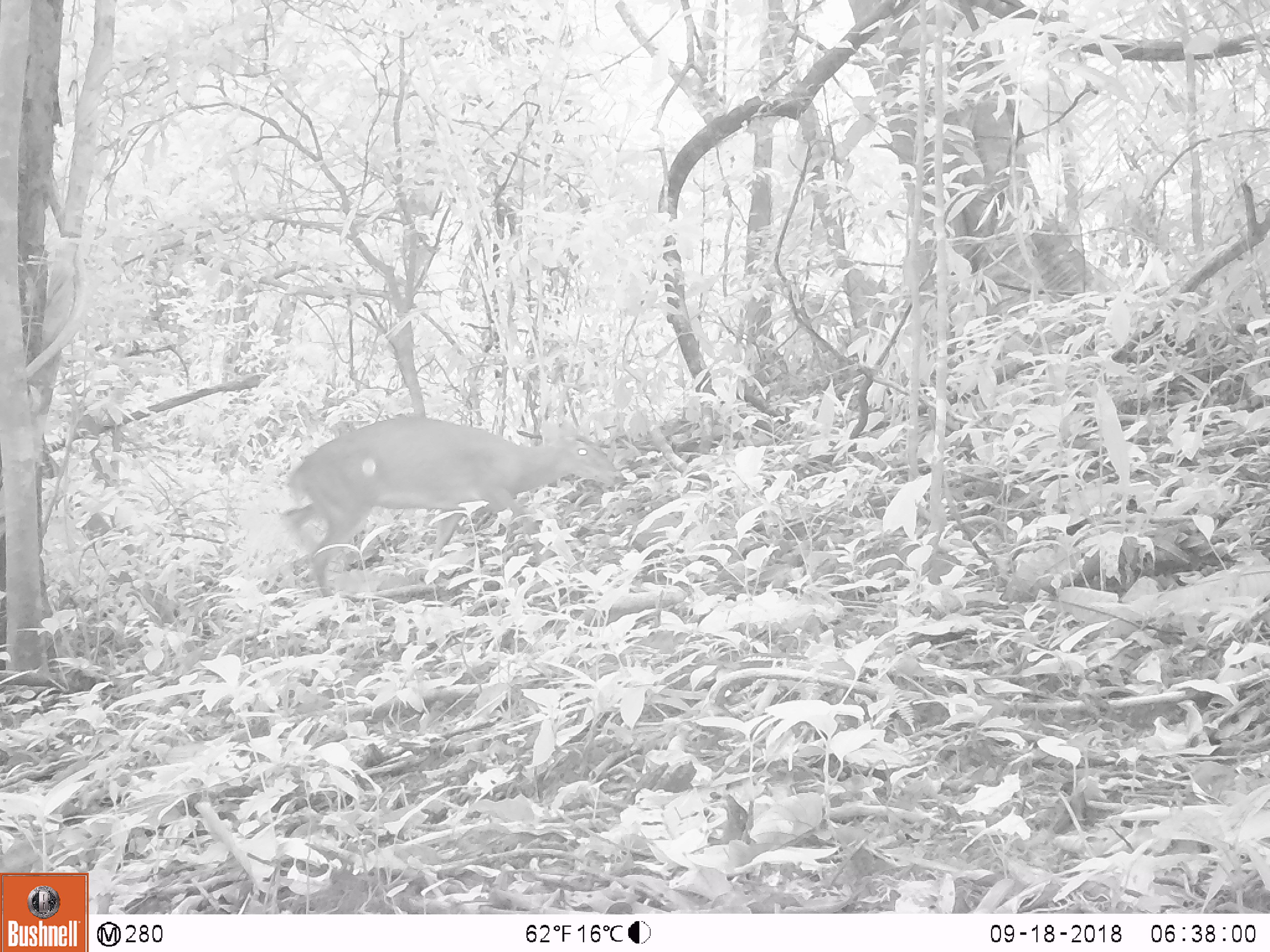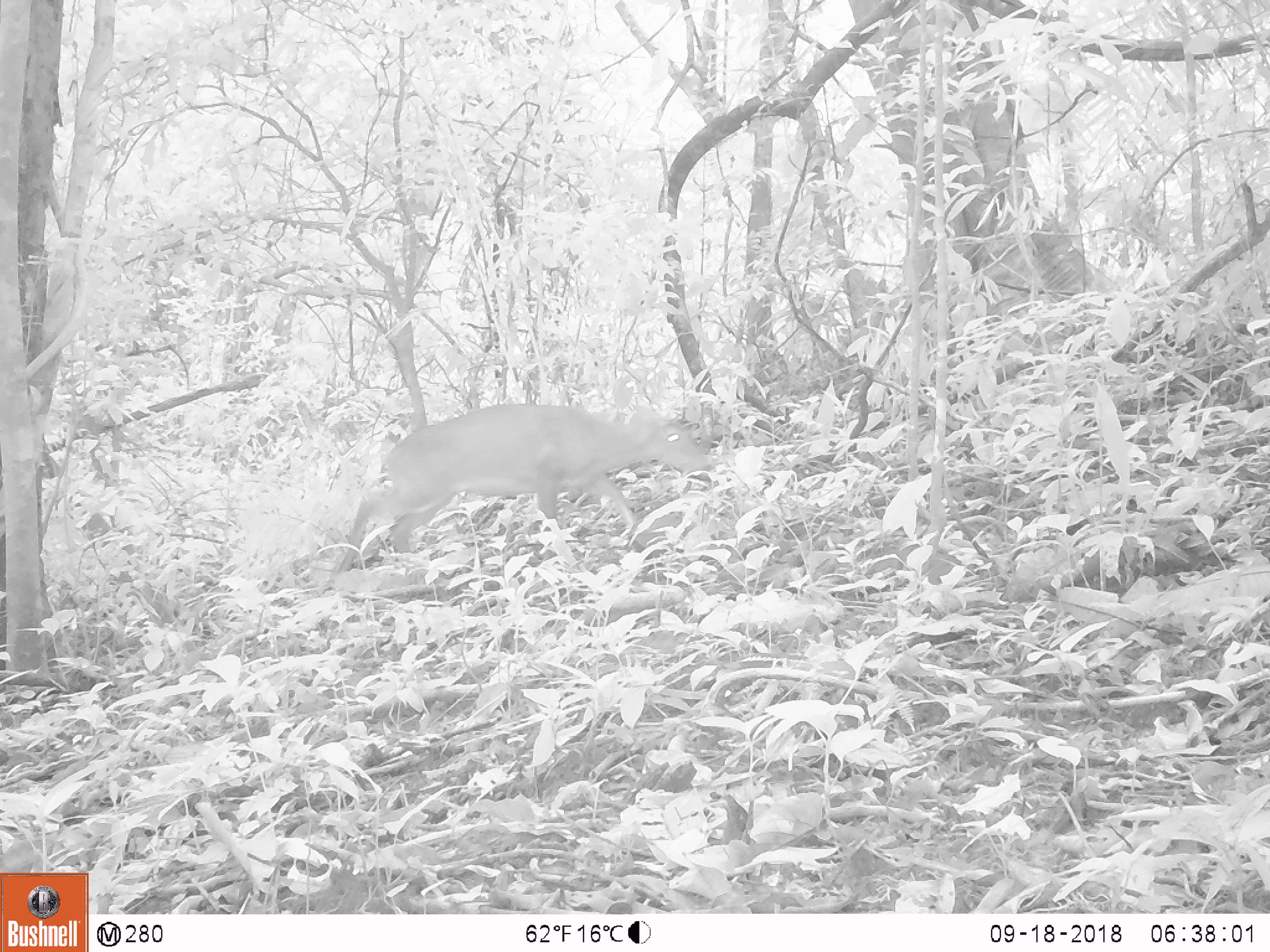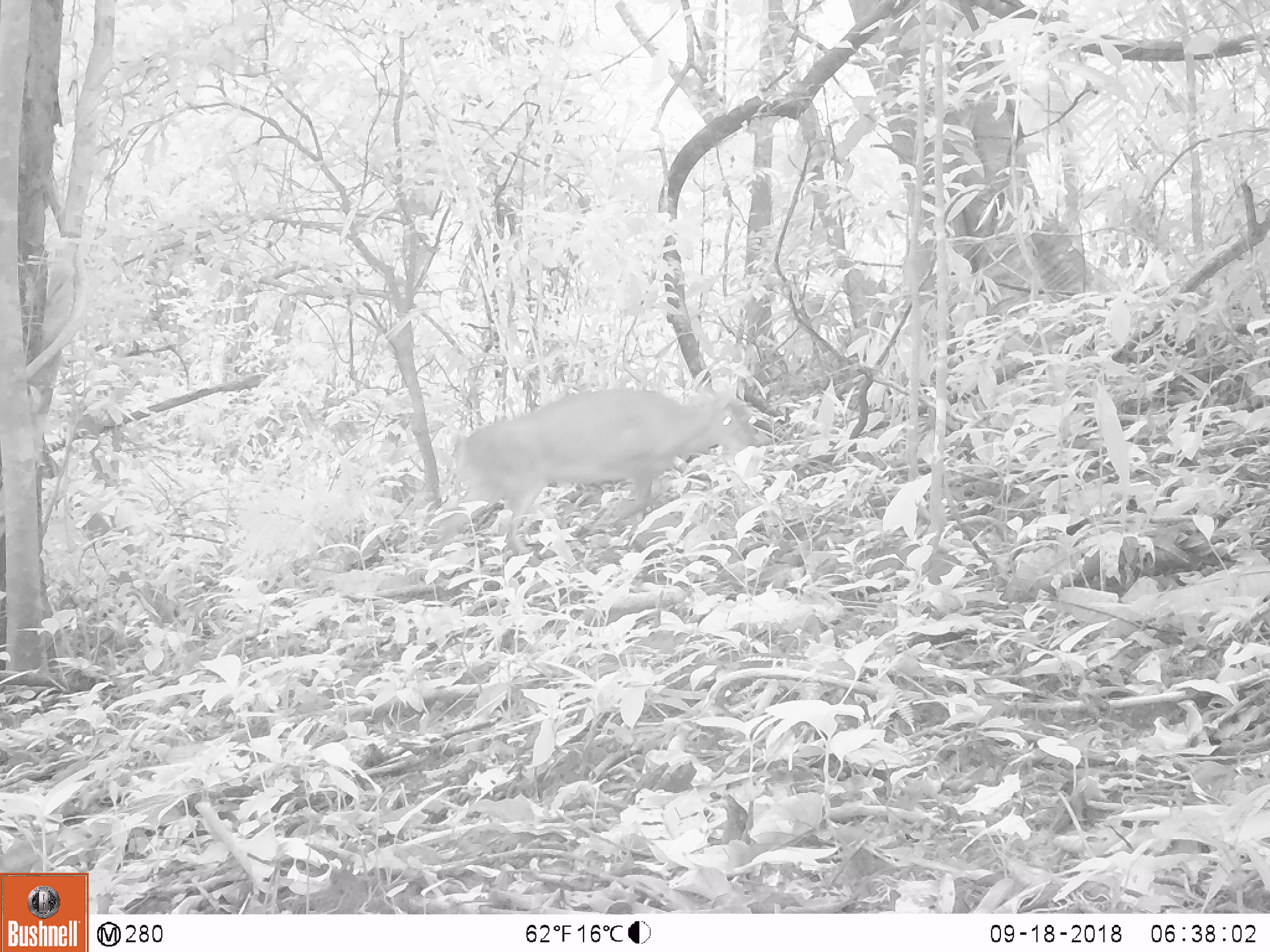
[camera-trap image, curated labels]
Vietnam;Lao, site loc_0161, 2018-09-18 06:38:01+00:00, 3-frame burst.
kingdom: Animalia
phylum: Chordata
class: Mammalia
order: Artiodactyla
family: Cervidae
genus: Muntiacus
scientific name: Muntiacus vuquangensis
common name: large-antlered muntjac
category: large antlered muntjac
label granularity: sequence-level